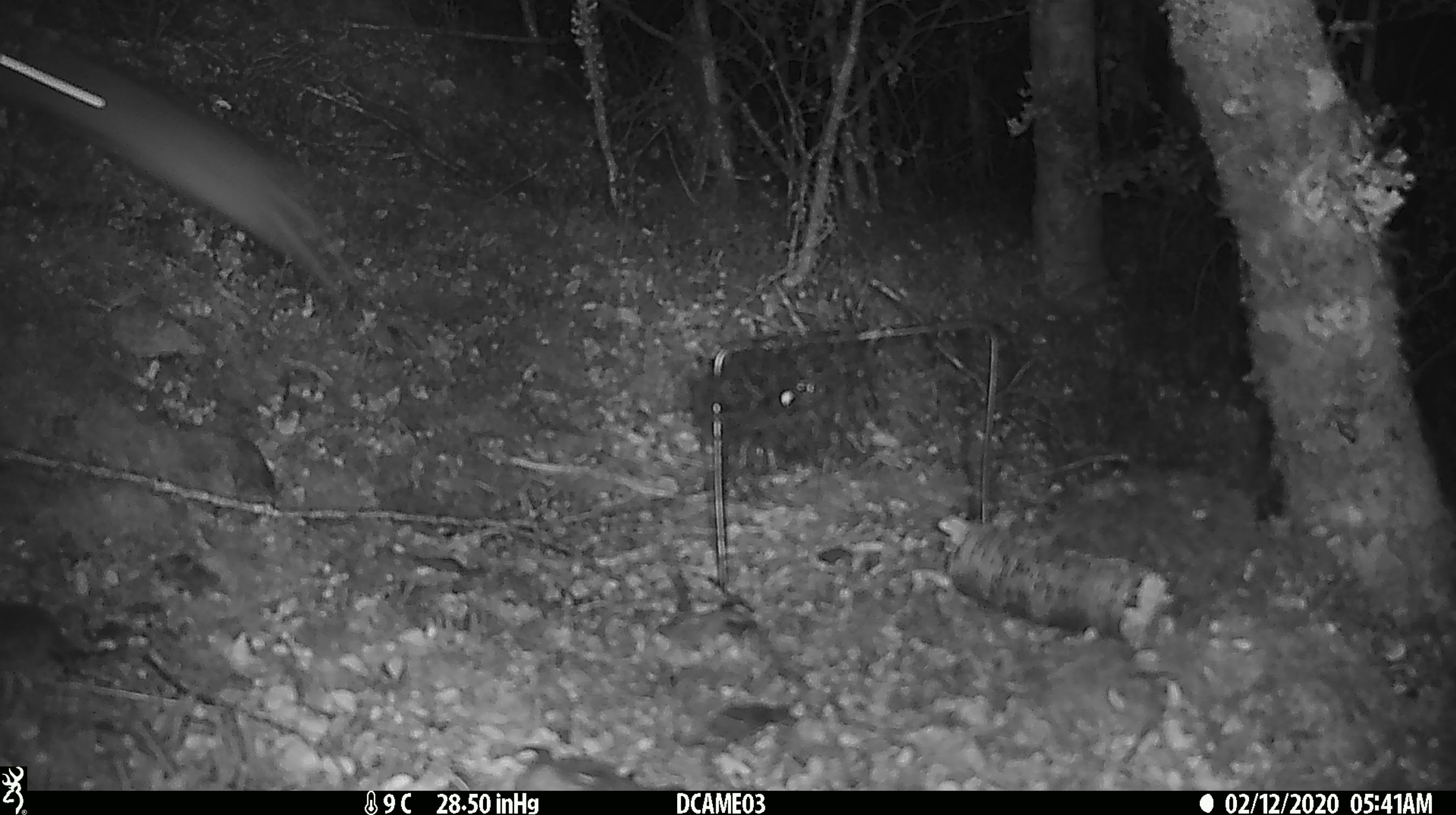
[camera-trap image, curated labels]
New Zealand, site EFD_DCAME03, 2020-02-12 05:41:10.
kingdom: Animalia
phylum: Chordata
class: Mammalia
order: Rodentia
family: Muridae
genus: Rattus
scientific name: Rattus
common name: rat